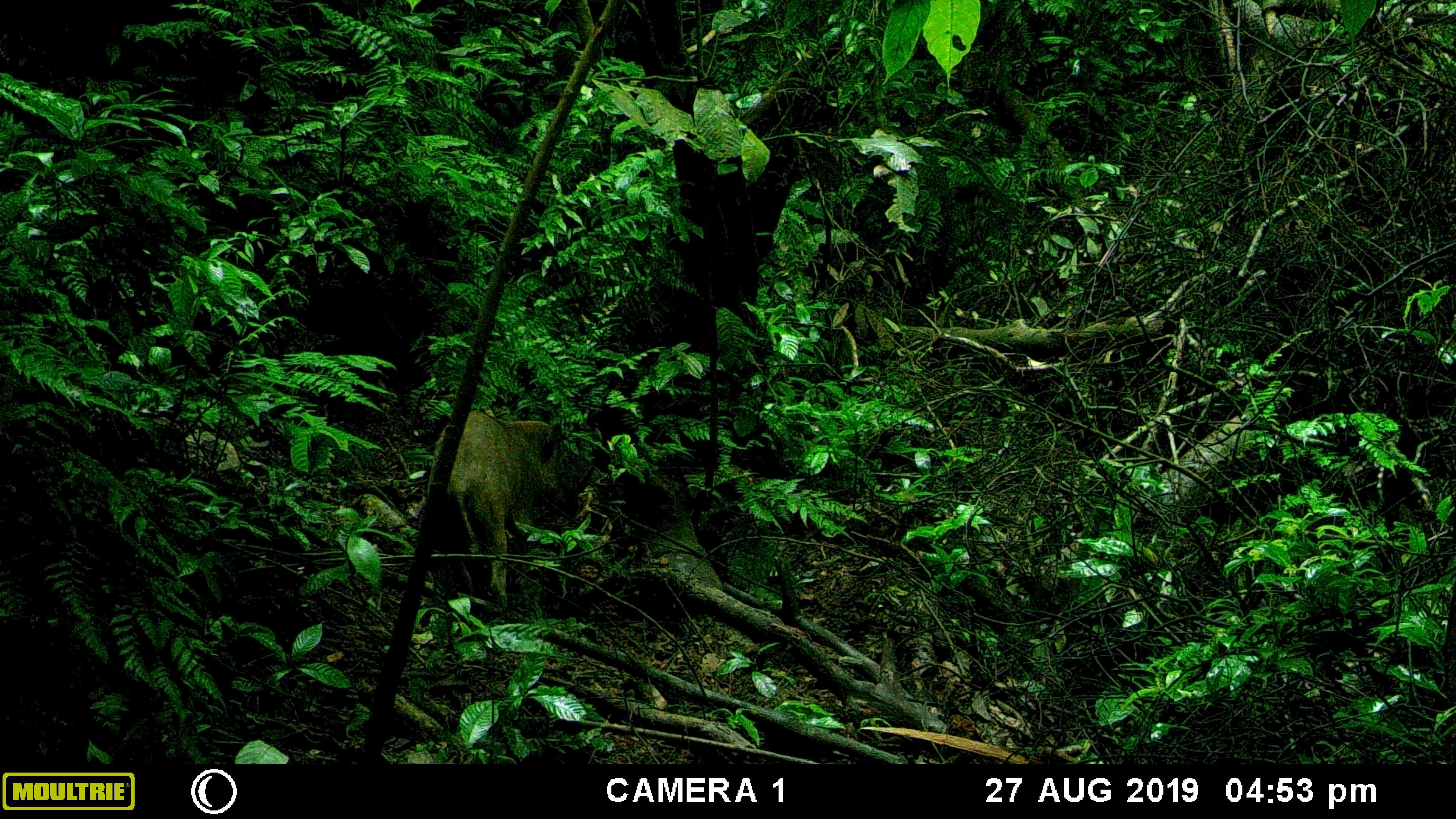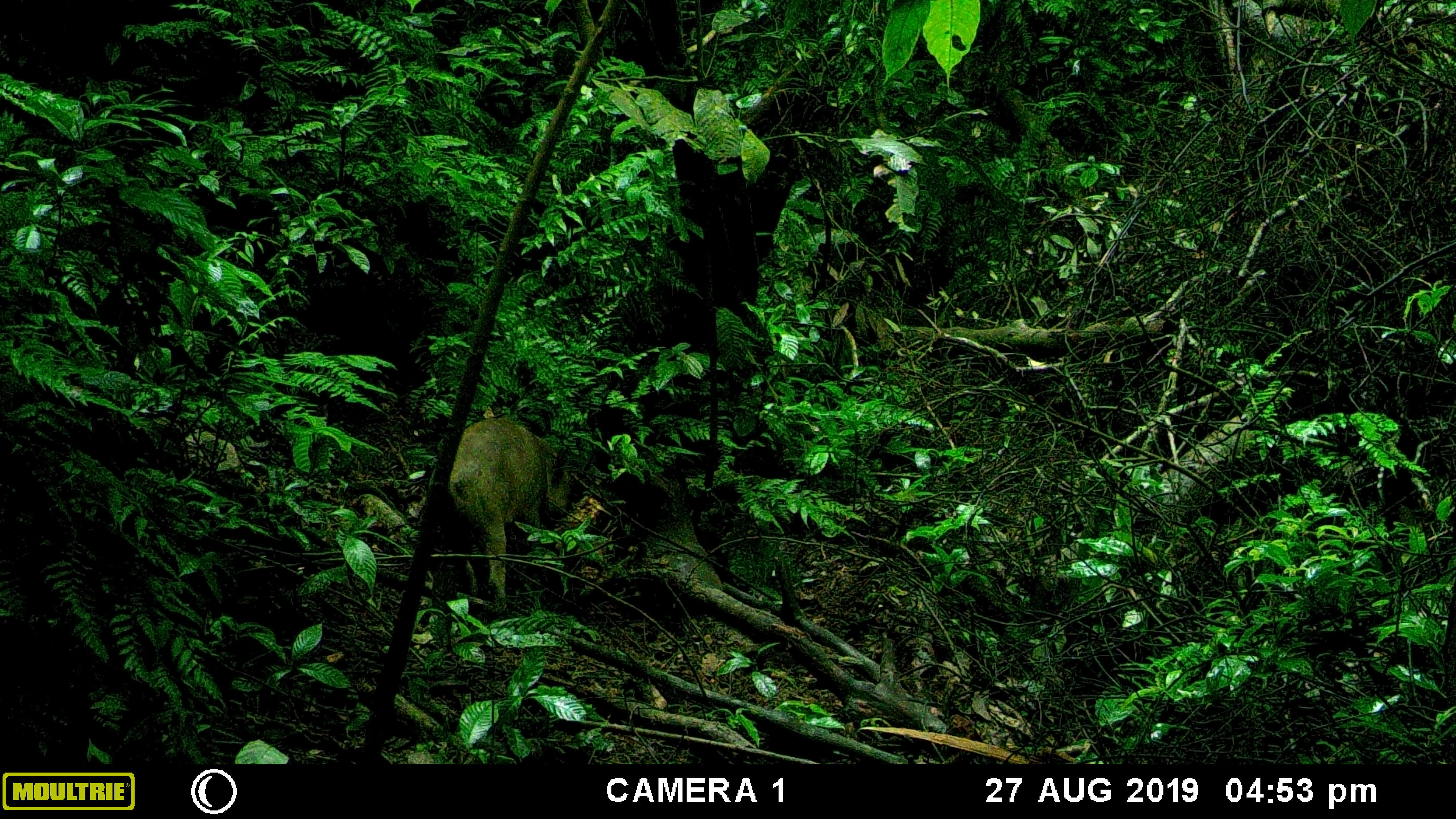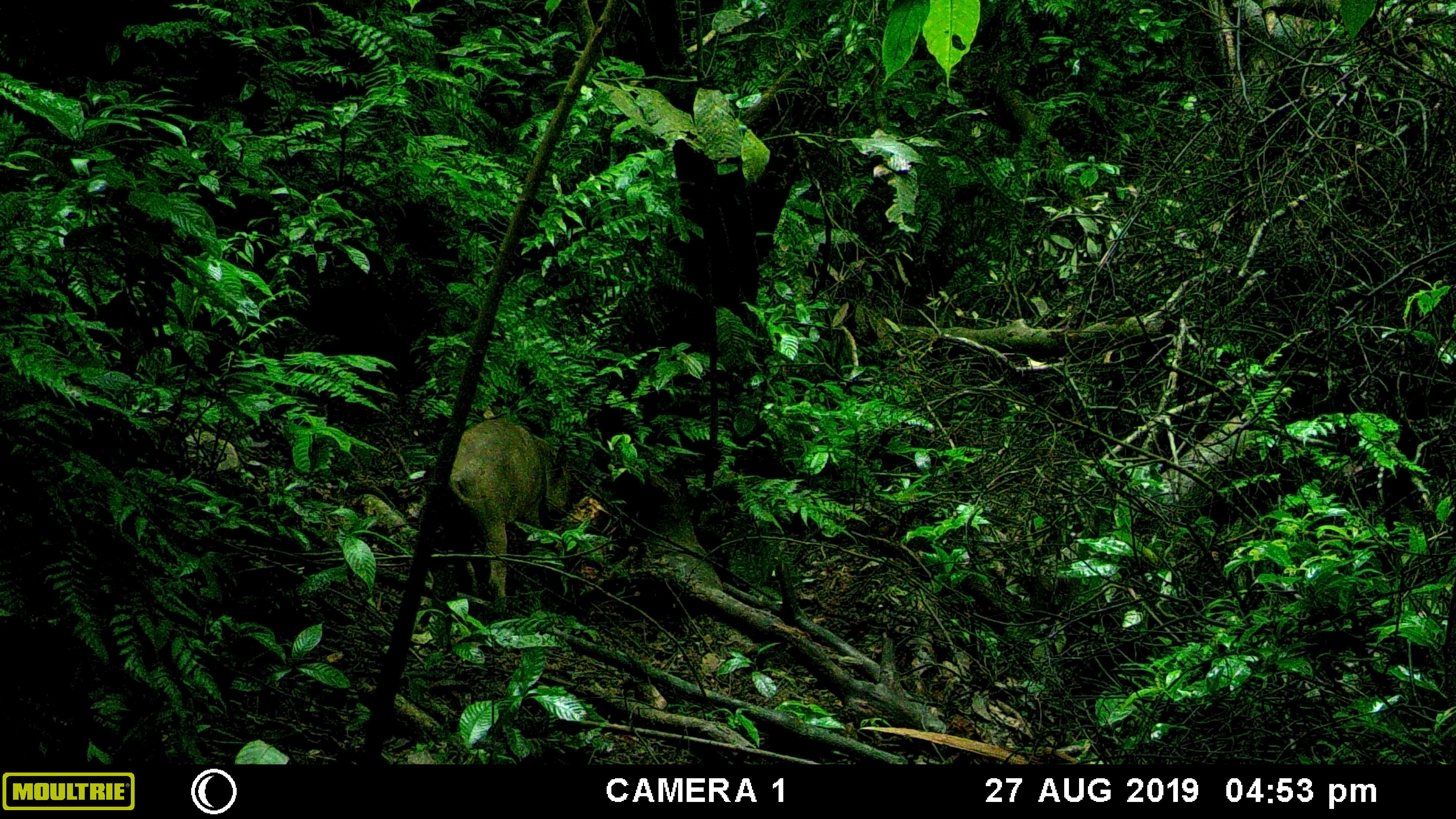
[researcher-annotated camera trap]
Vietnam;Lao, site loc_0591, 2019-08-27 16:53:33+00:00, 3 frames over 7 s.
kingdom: Animalia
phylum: Chordata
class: Mammalia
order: Artiodactyla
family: Suidae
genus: Sus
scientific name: Sus scrofa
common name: eurasian wild pig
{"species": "eurasian wild pig (Sus scrofa)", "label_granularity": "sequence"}